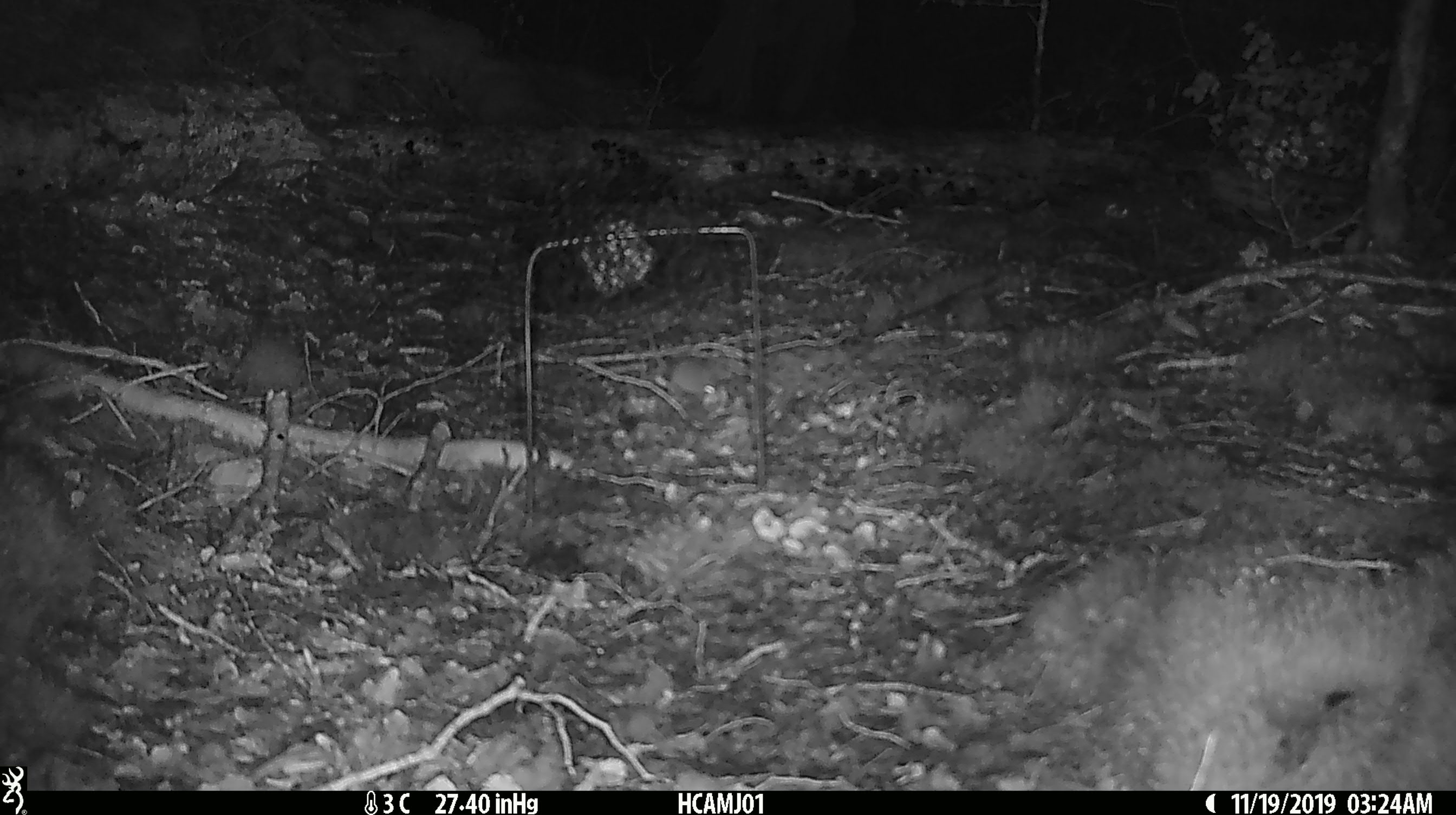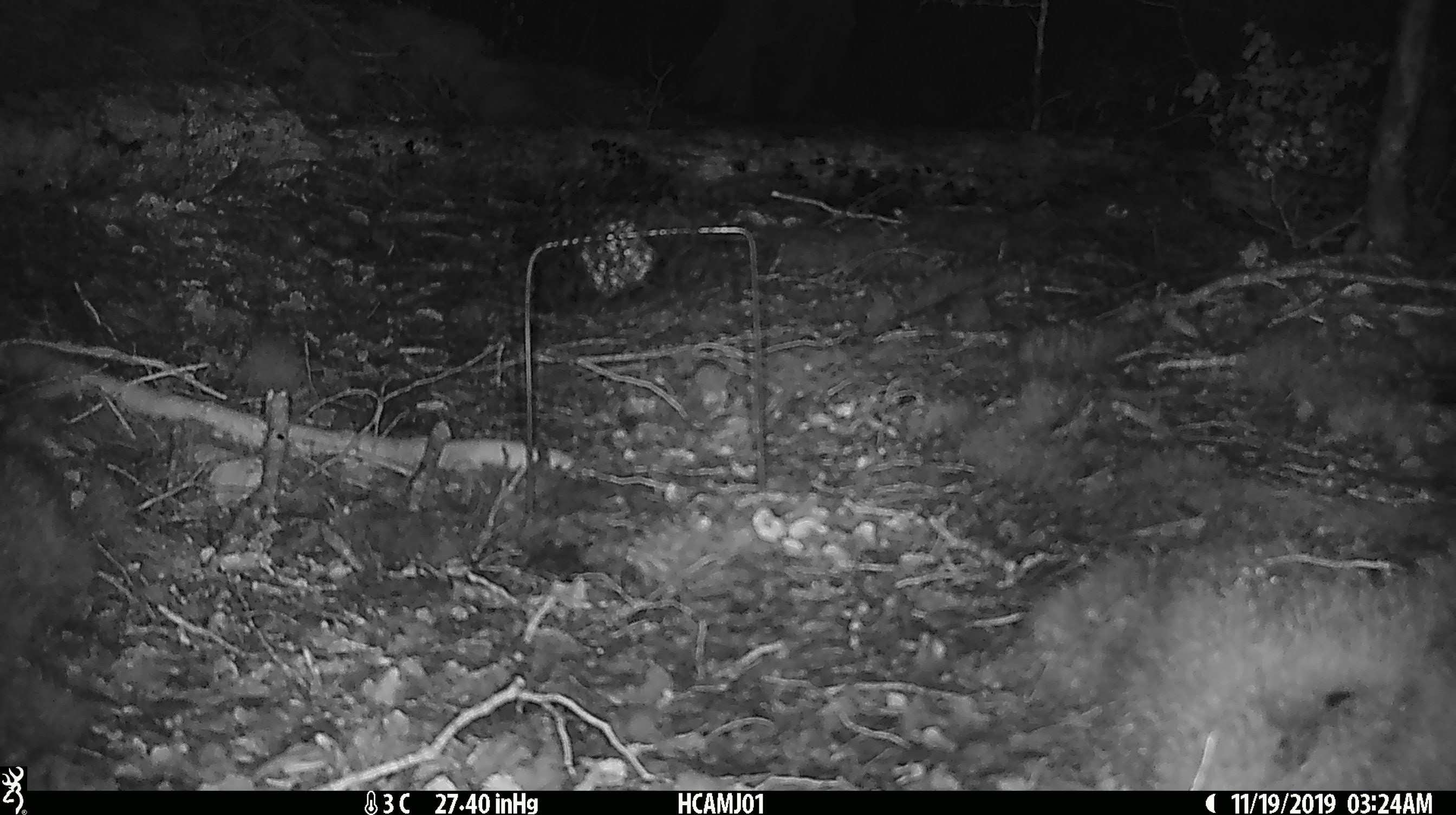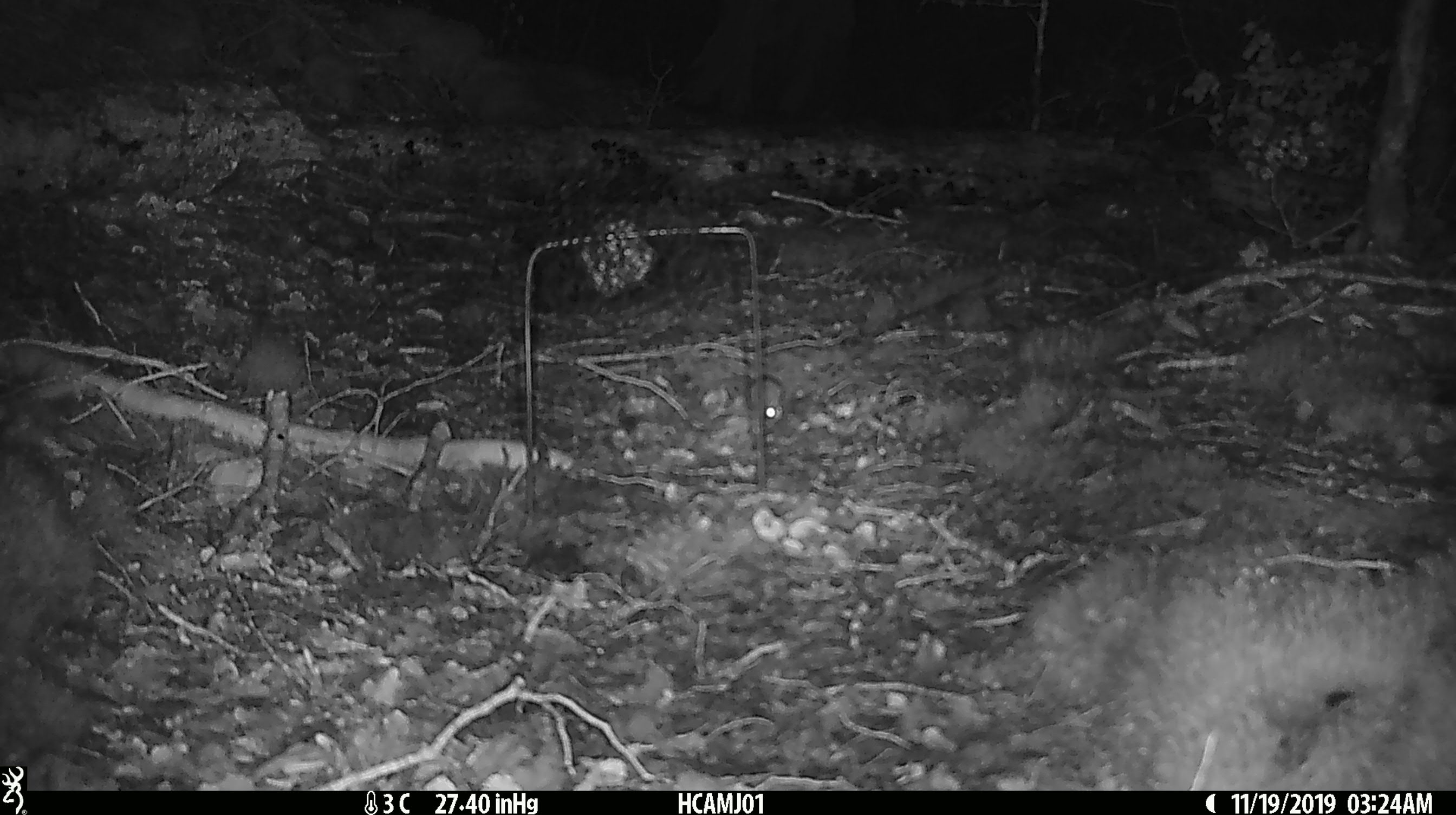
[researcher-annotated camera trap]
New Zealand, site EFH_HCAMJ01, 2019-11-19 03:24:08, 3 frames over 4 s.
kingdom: Animalia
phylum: Chordata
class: Mammalia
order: Rodentia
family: Muridae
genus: Mus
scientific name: Mus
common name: mouse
Mouse (Mus).